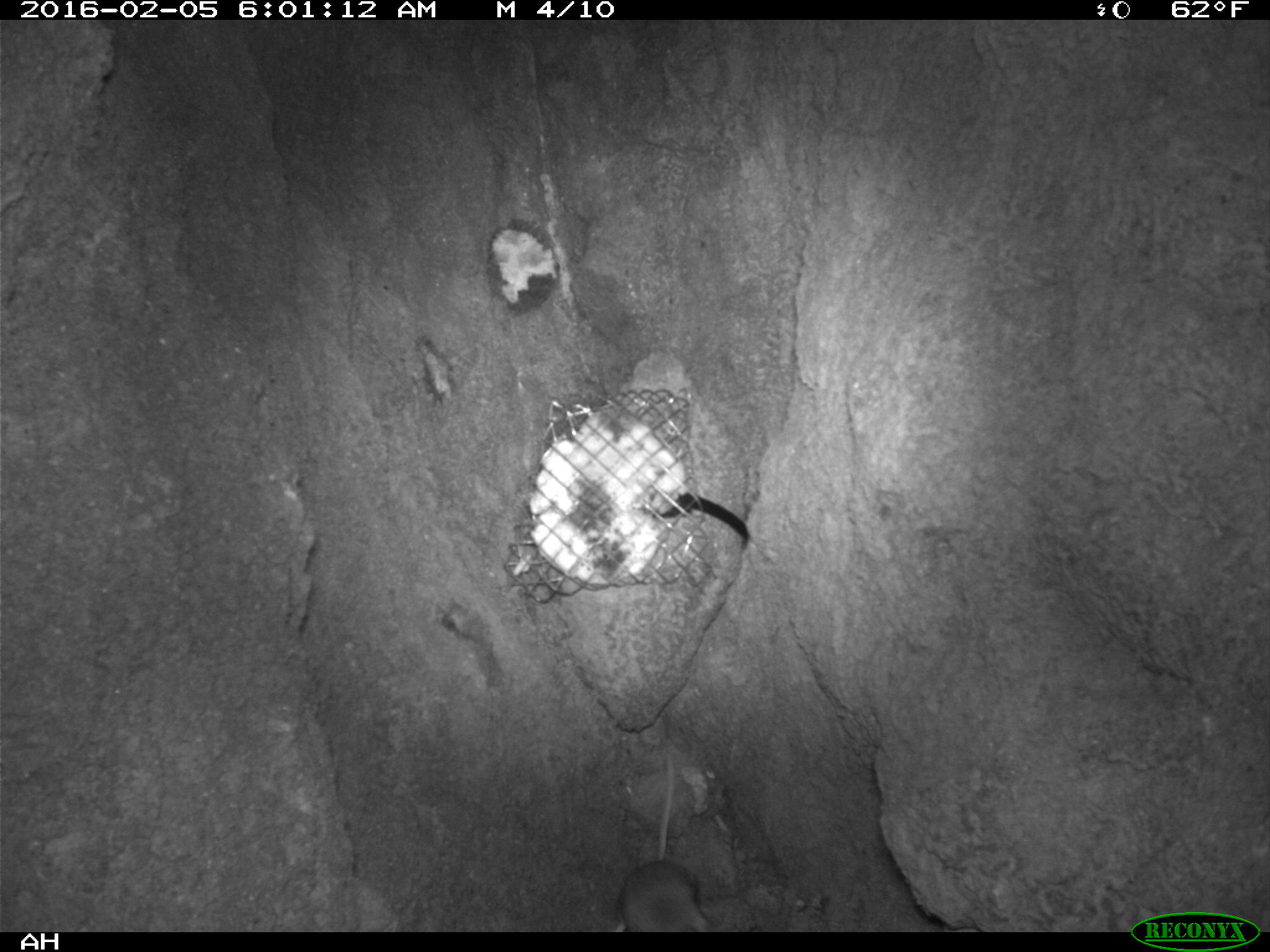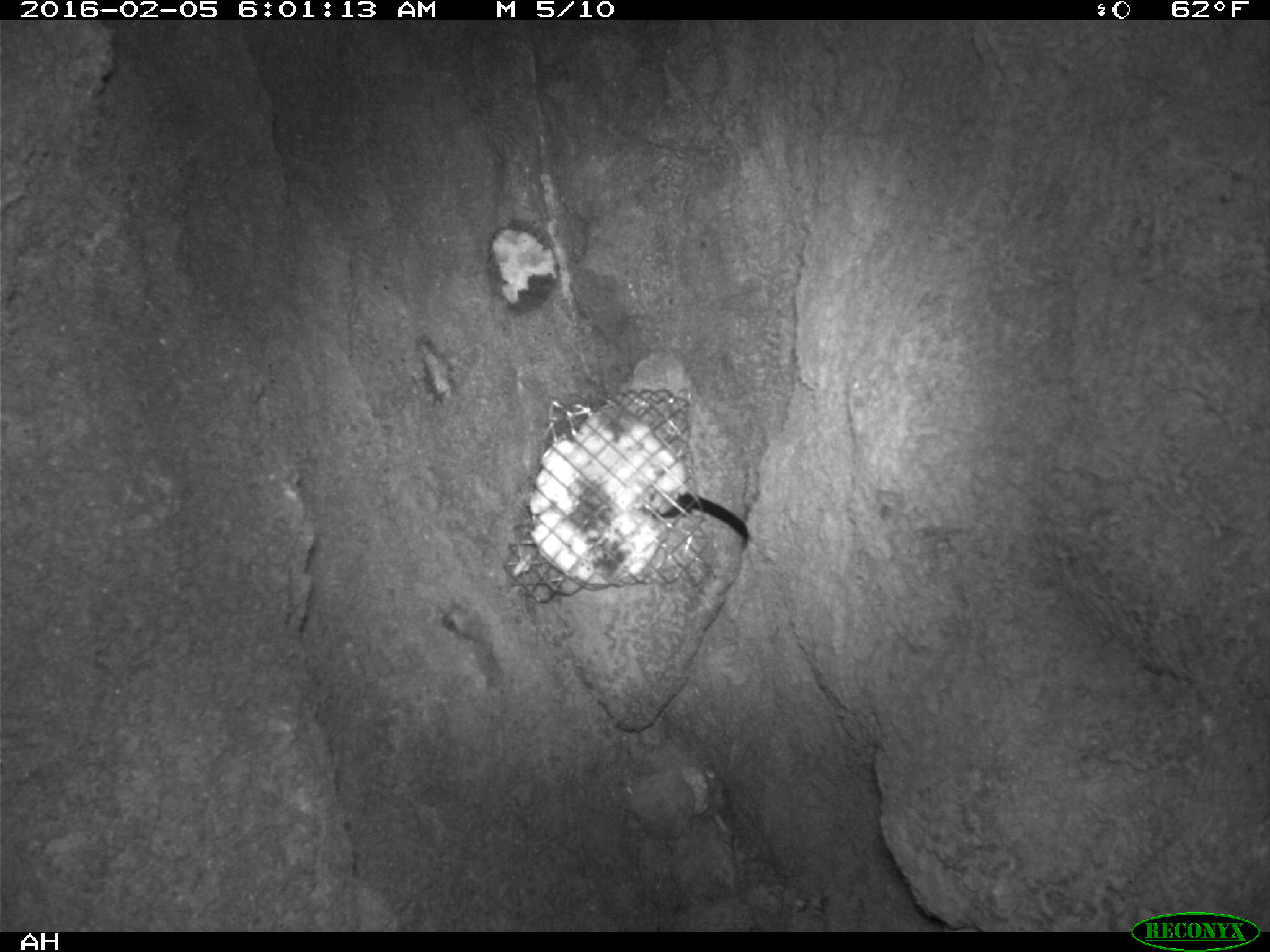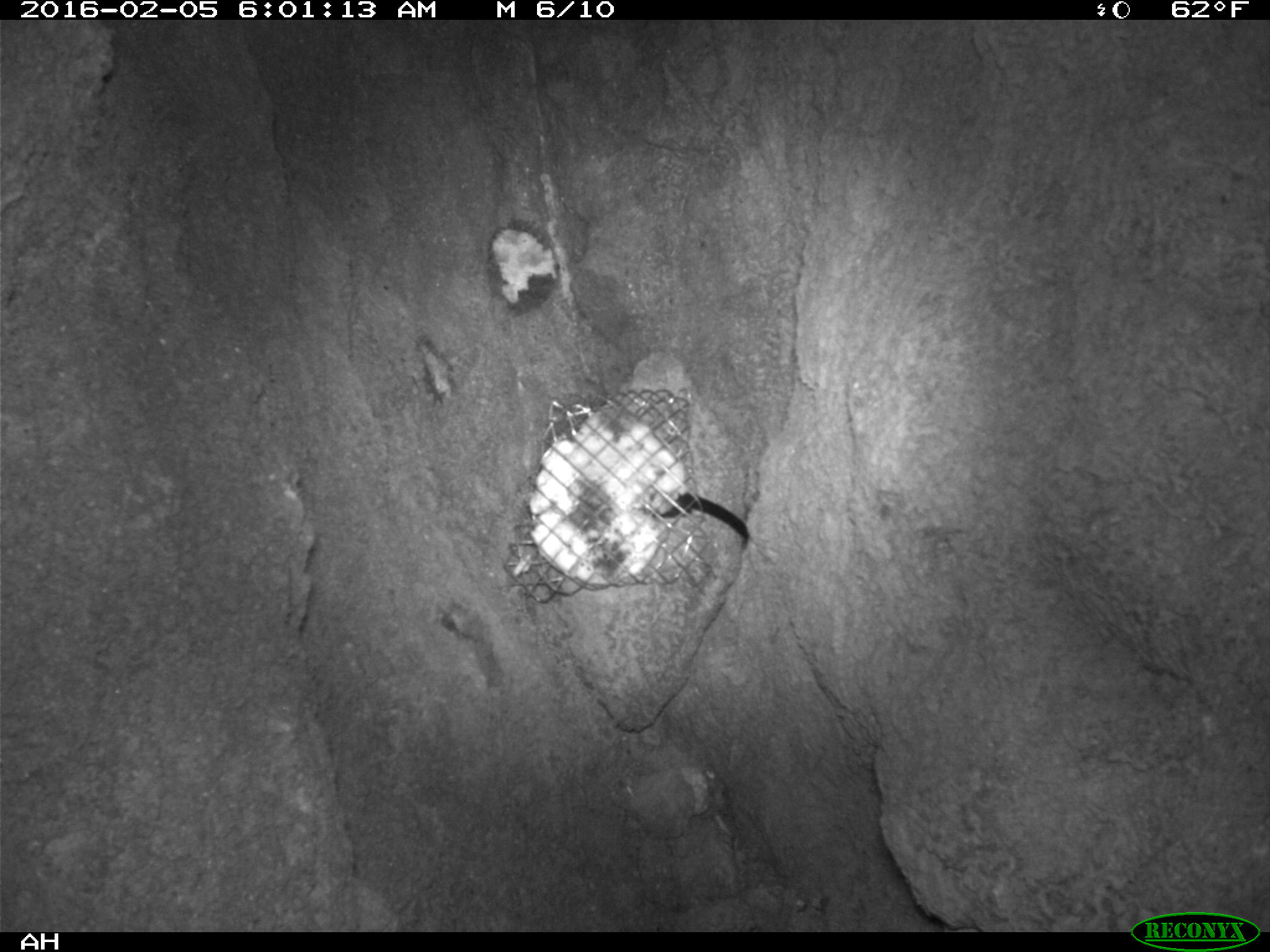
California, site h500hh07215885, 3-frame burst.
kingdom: Animalia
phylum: Chordata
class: Mammalia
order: Rodentia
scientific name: Rodentia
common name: rodent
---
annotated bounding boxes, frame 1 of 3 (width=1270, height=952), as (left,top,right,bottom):
rodent: (611,752,717,932)